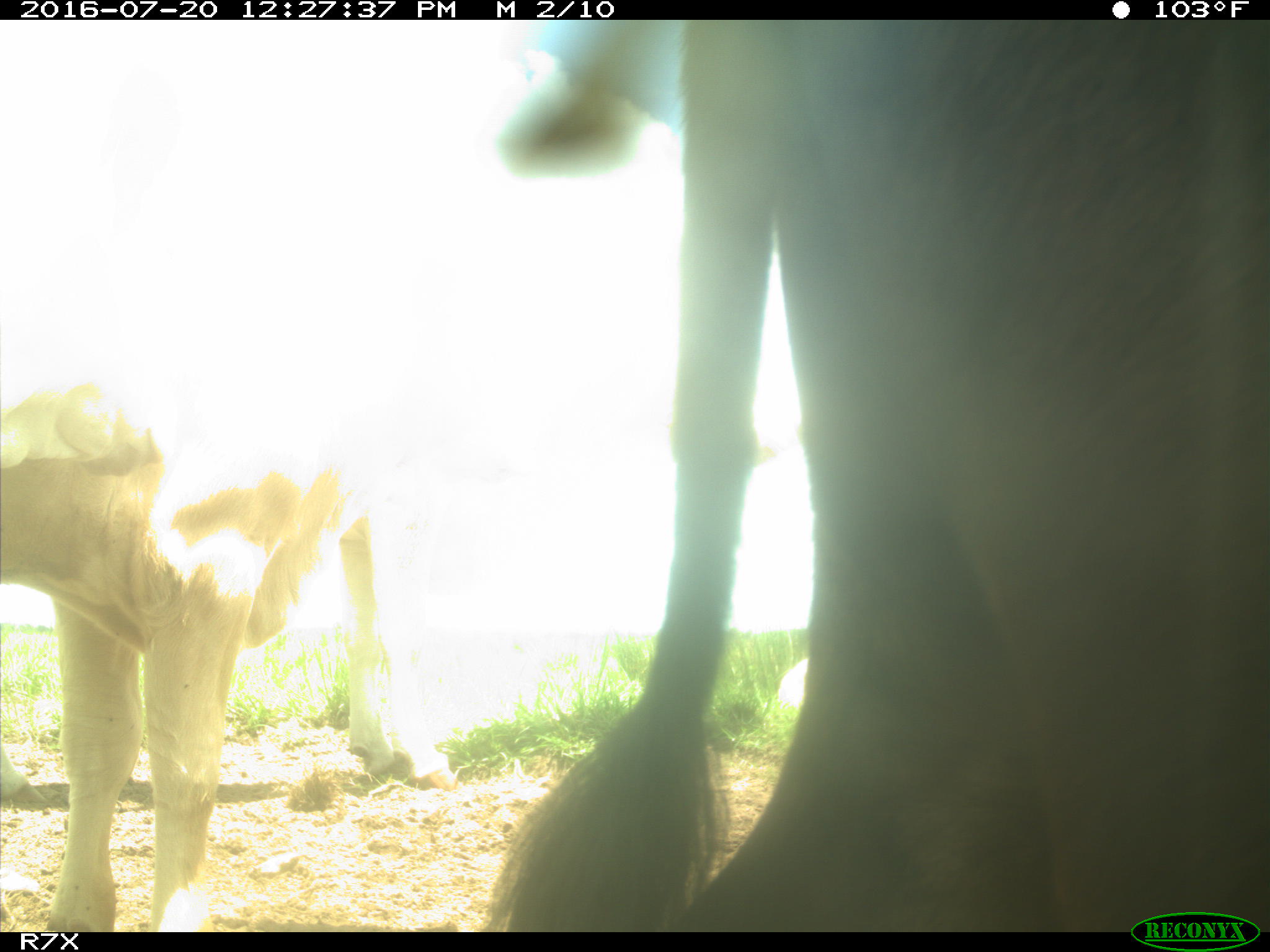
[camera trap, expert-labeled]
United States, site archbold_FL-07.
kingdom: Animalia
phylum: Chordata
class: Mammalia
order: Artiodactyla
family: Bovidae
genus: Bos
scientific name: Bos taurus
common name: domestic cow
Bos taurus (domestic cow).